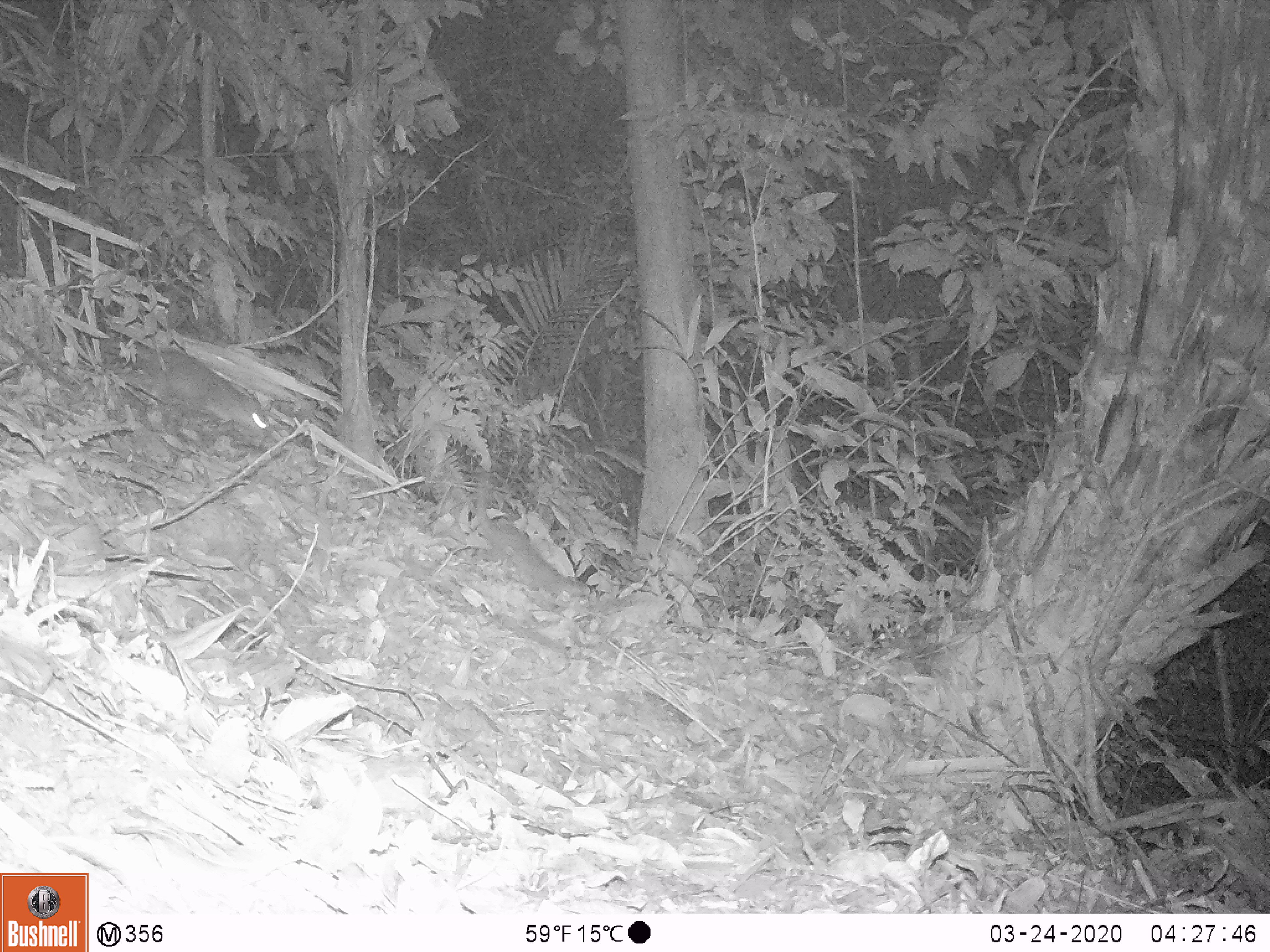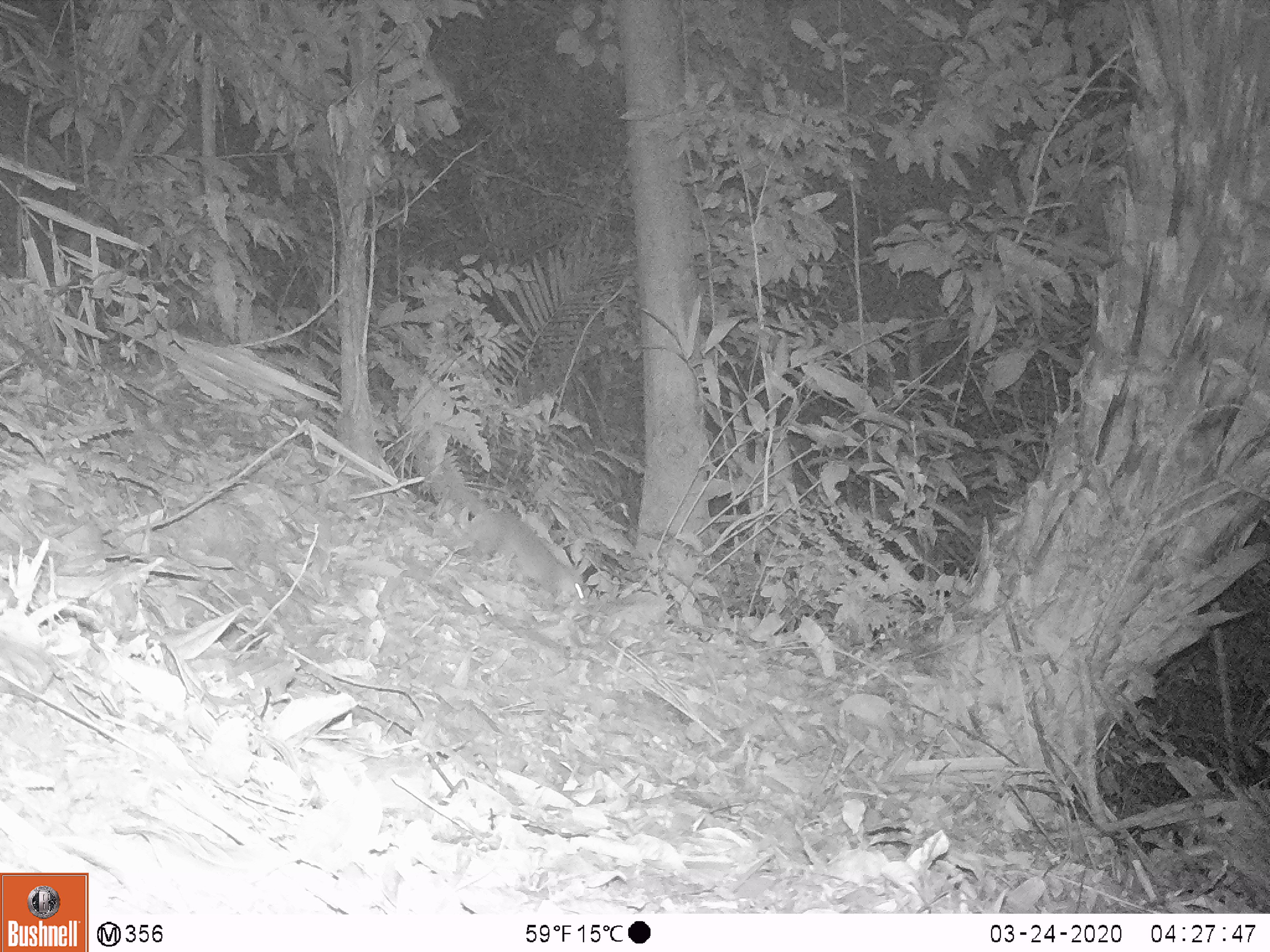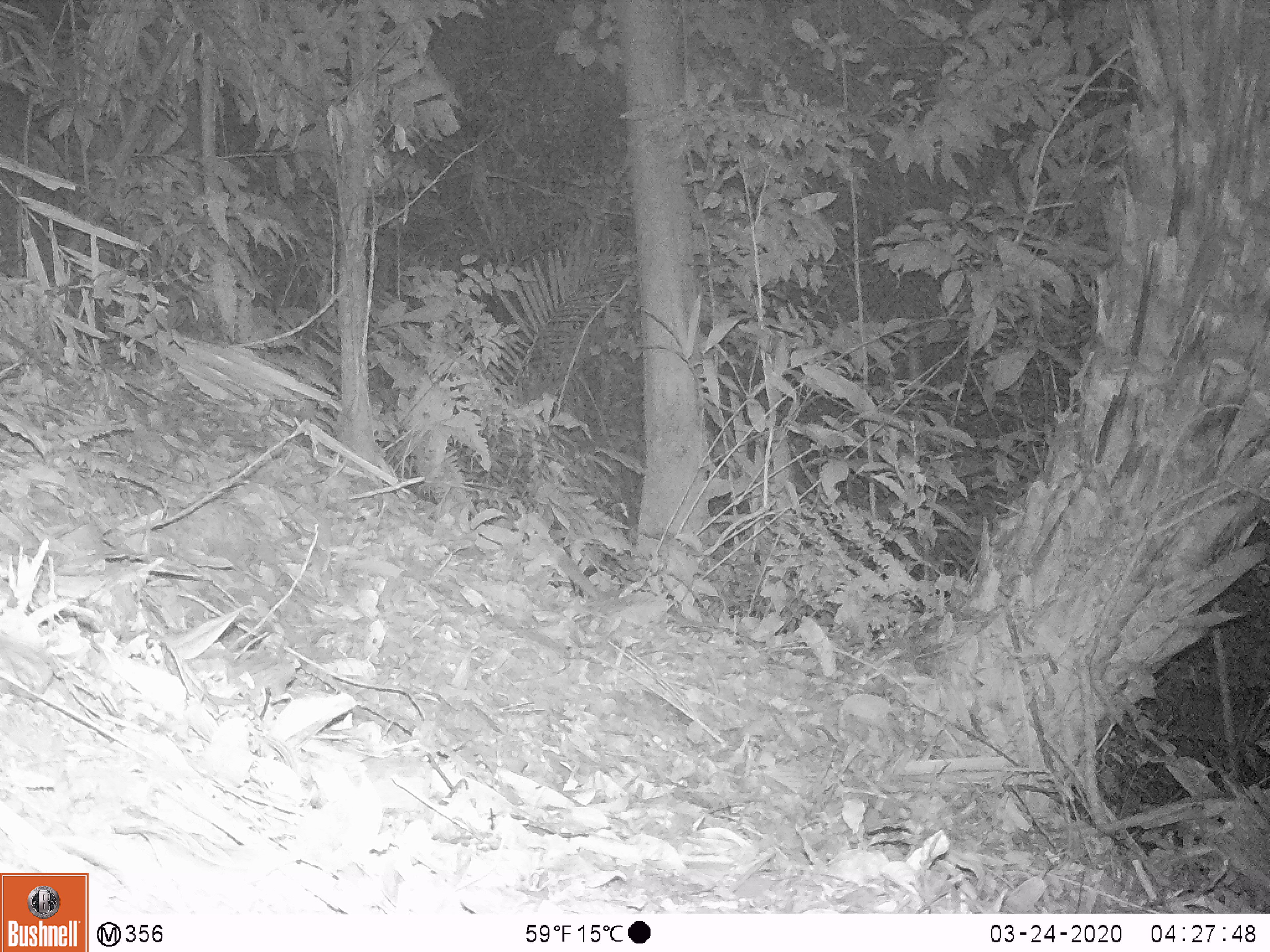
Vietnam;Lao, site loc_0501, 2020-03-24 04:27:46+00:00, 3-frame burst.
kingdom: Animalia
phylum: Chordata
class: Mammalia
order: Carnivora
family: Mustelidae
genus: Melogale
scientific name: Melogale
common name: ferret badger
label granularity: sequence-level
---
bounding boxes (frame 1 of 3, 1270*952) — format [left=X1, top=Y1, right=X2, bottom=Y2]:
ferret badger: [left=476, top=461, right=591, bottom=597]; [left=133, top=341, right=273, bottom=438]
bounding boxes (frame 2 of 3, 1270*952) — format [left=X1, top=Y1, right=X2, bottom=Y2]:
ferret badger: [left=435, top=456, right=585, bottom=605]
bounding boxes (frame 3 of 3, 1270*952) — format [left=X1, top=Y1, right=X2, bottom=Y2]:
ferret badger: [left=548, top=537, right=600, bottom=601]